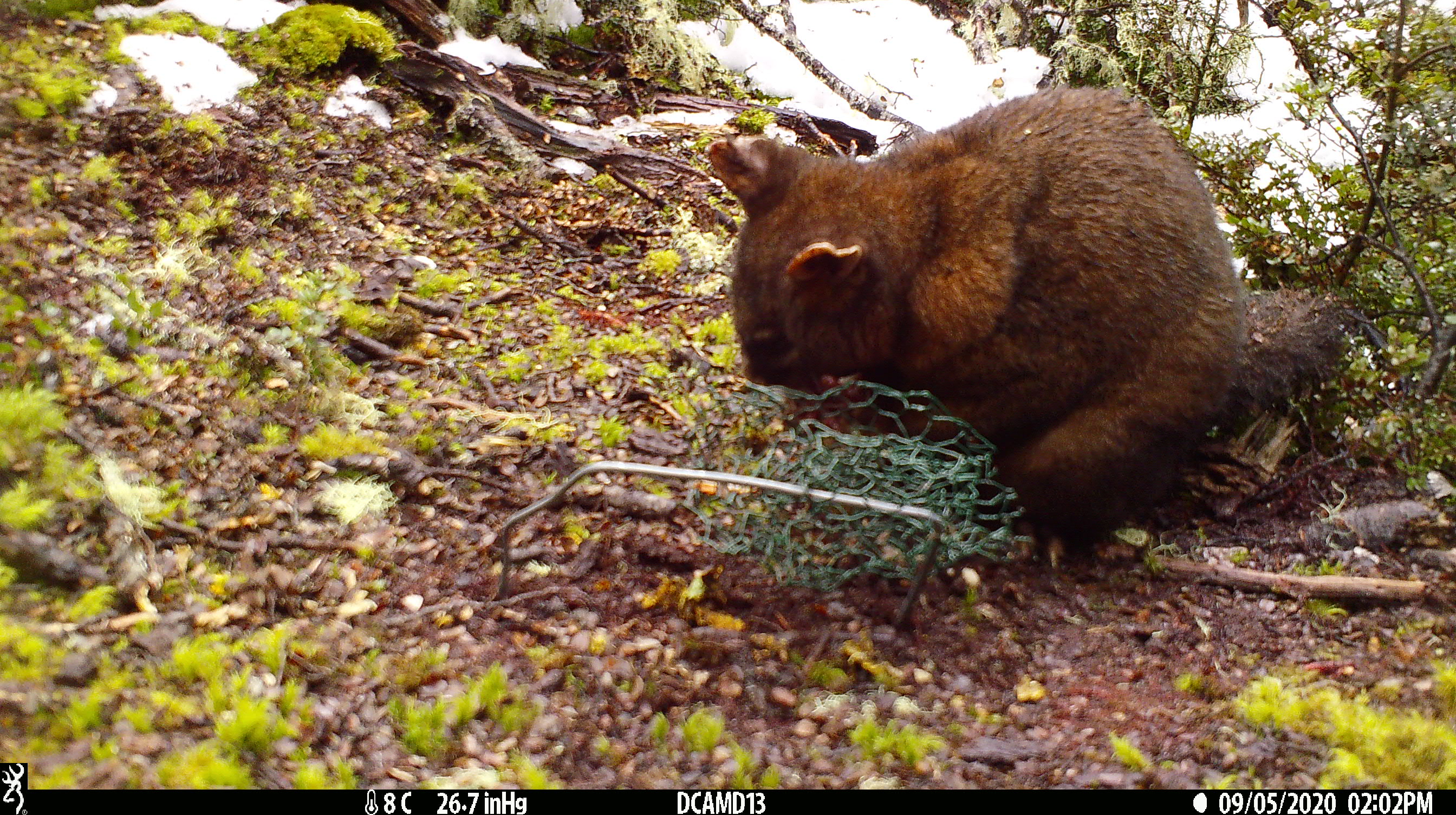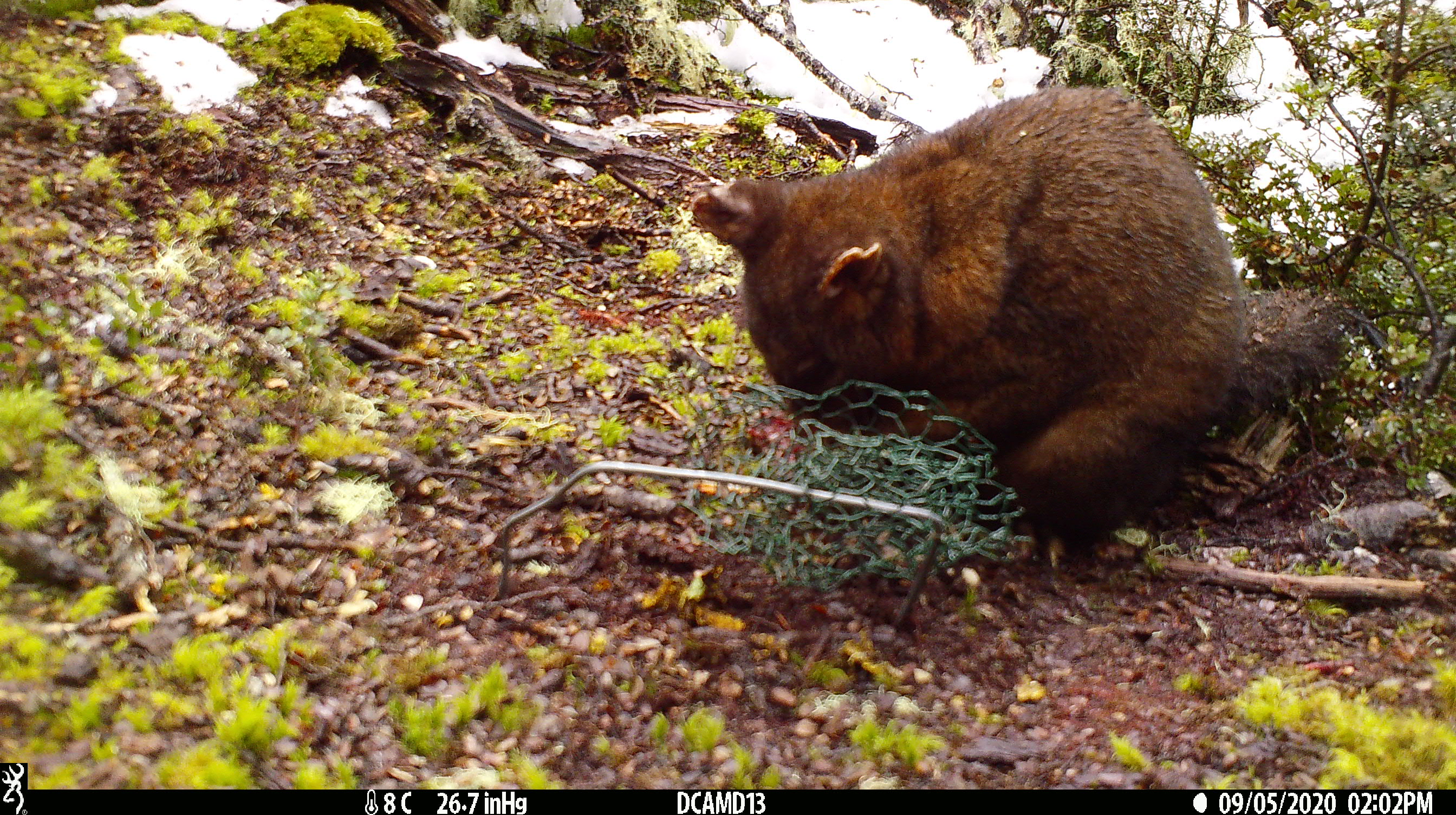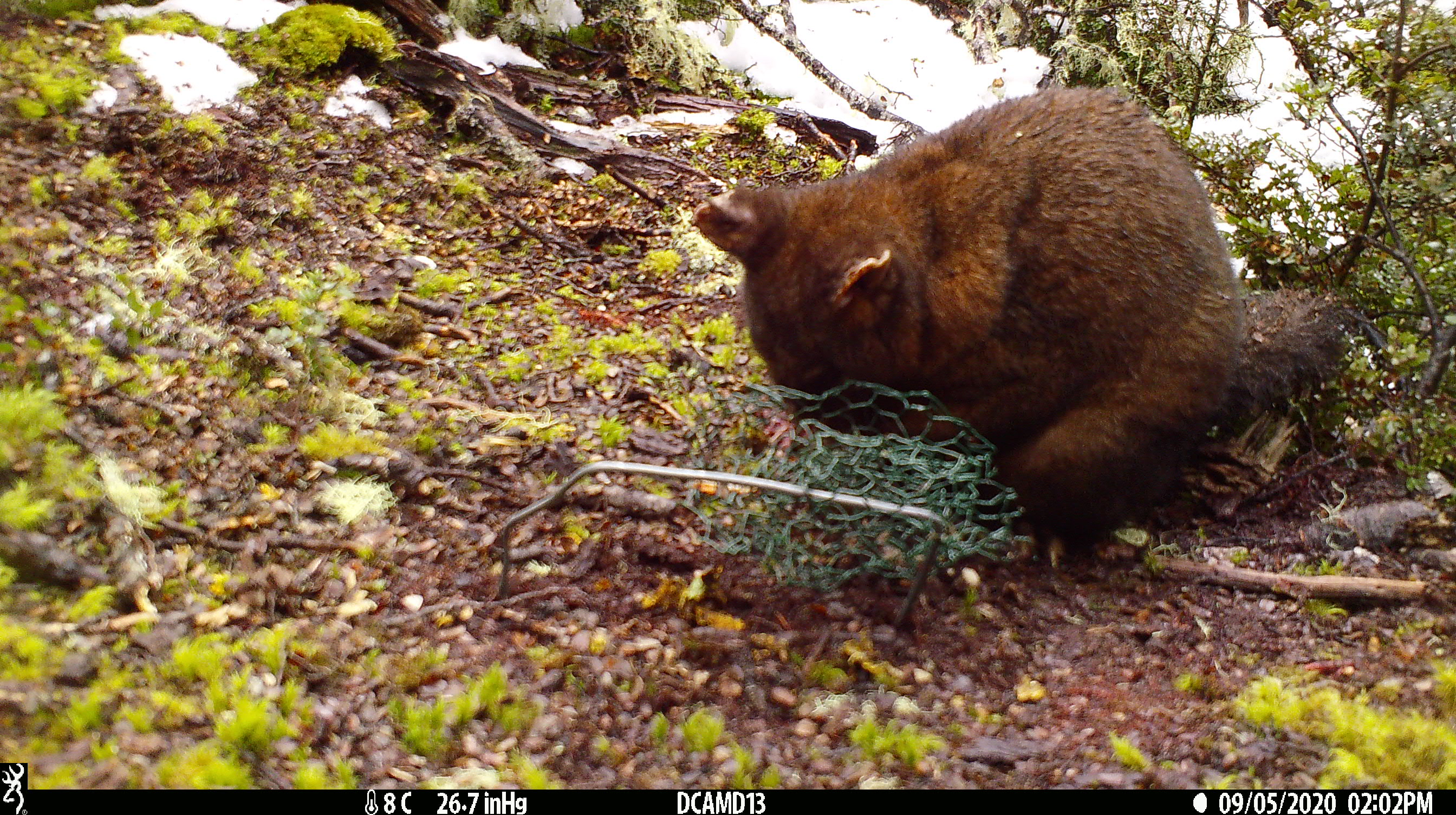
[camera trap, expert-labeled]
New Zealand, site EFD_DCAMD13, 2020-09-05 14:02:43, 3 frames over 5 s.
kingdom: Animalia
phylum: Chordata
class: Mammalia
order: Diprotodontia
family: Phalangeridae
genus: Trichosurus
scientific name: Trichosurus vulpecula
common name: common brushtail possum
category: possum